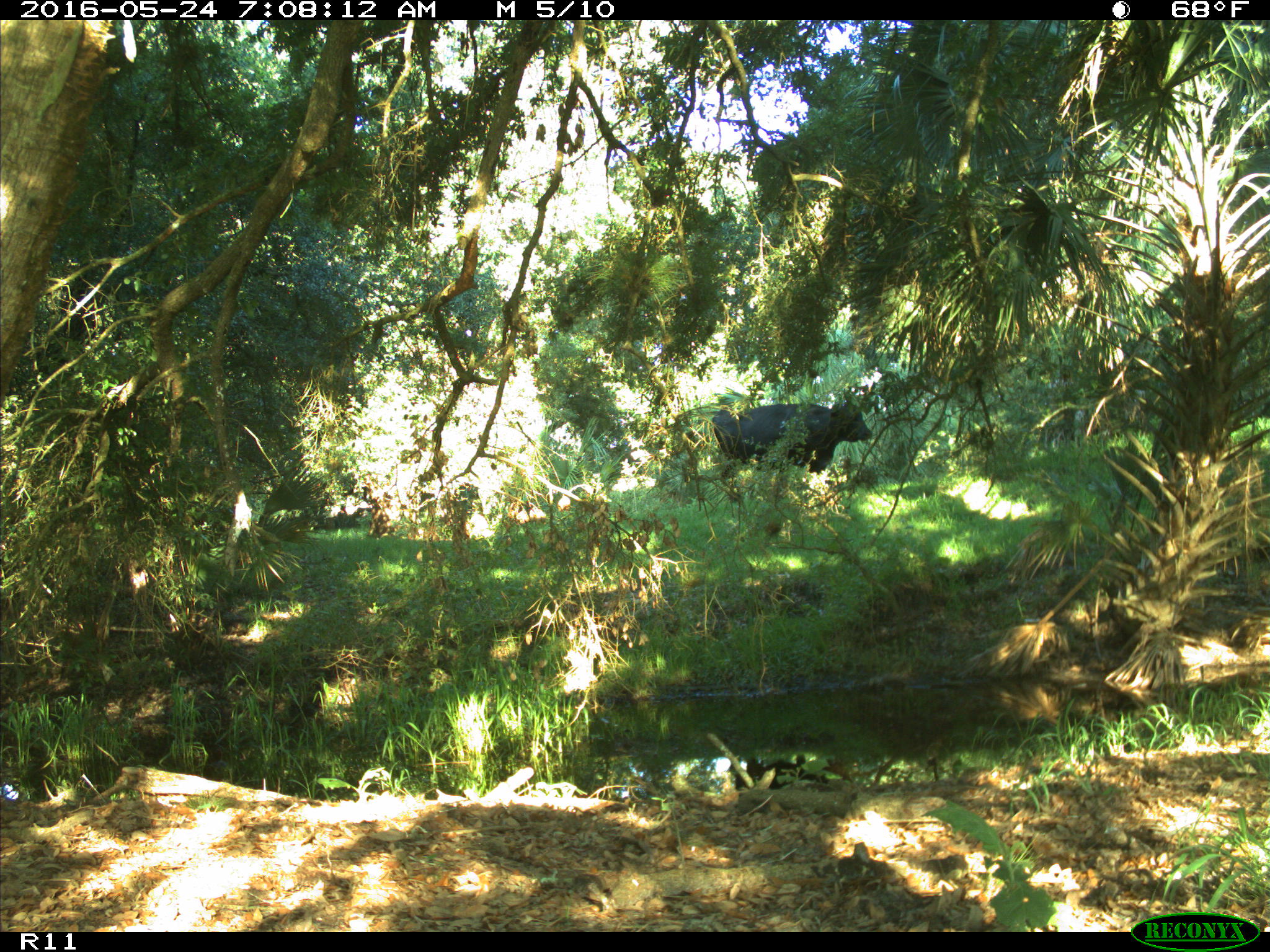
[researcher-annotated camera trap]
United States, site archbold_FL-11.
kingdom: Animalia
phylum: Chordata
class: Mammalia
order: Artiodactyla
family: Bovidae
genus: Bos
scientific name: Bos taurus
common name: domestic cow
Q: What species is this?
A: Bos taurus (domestic cow).